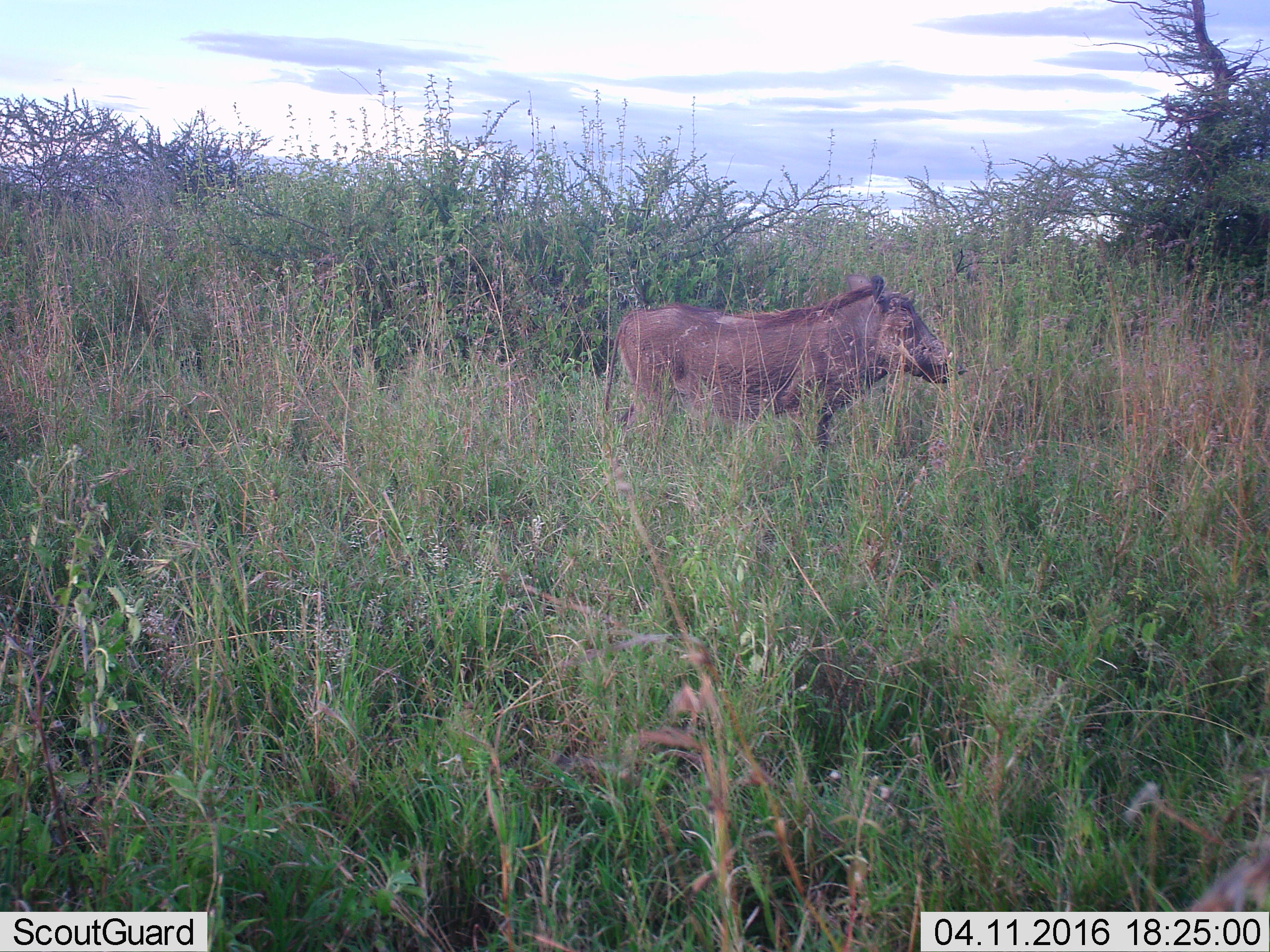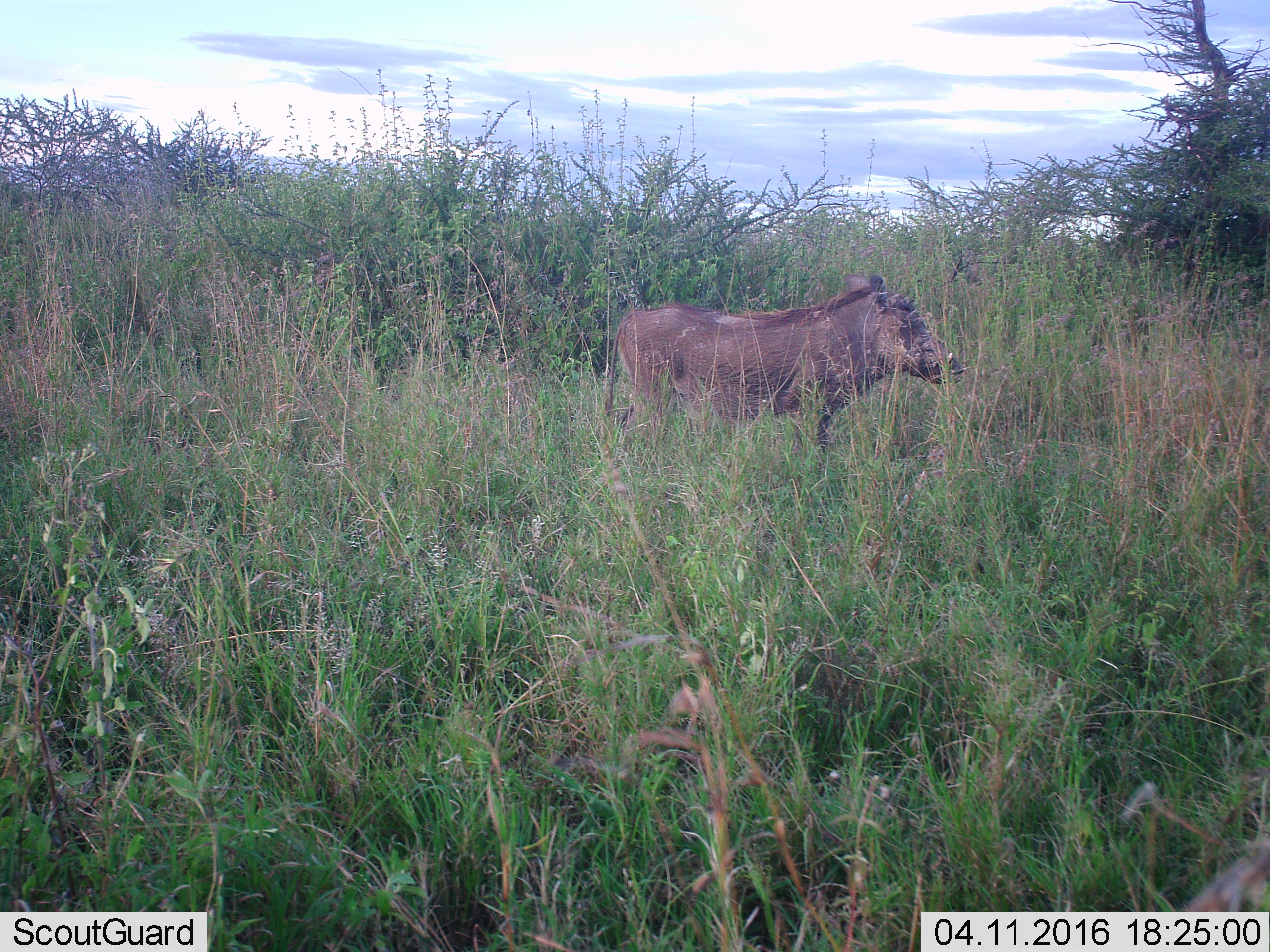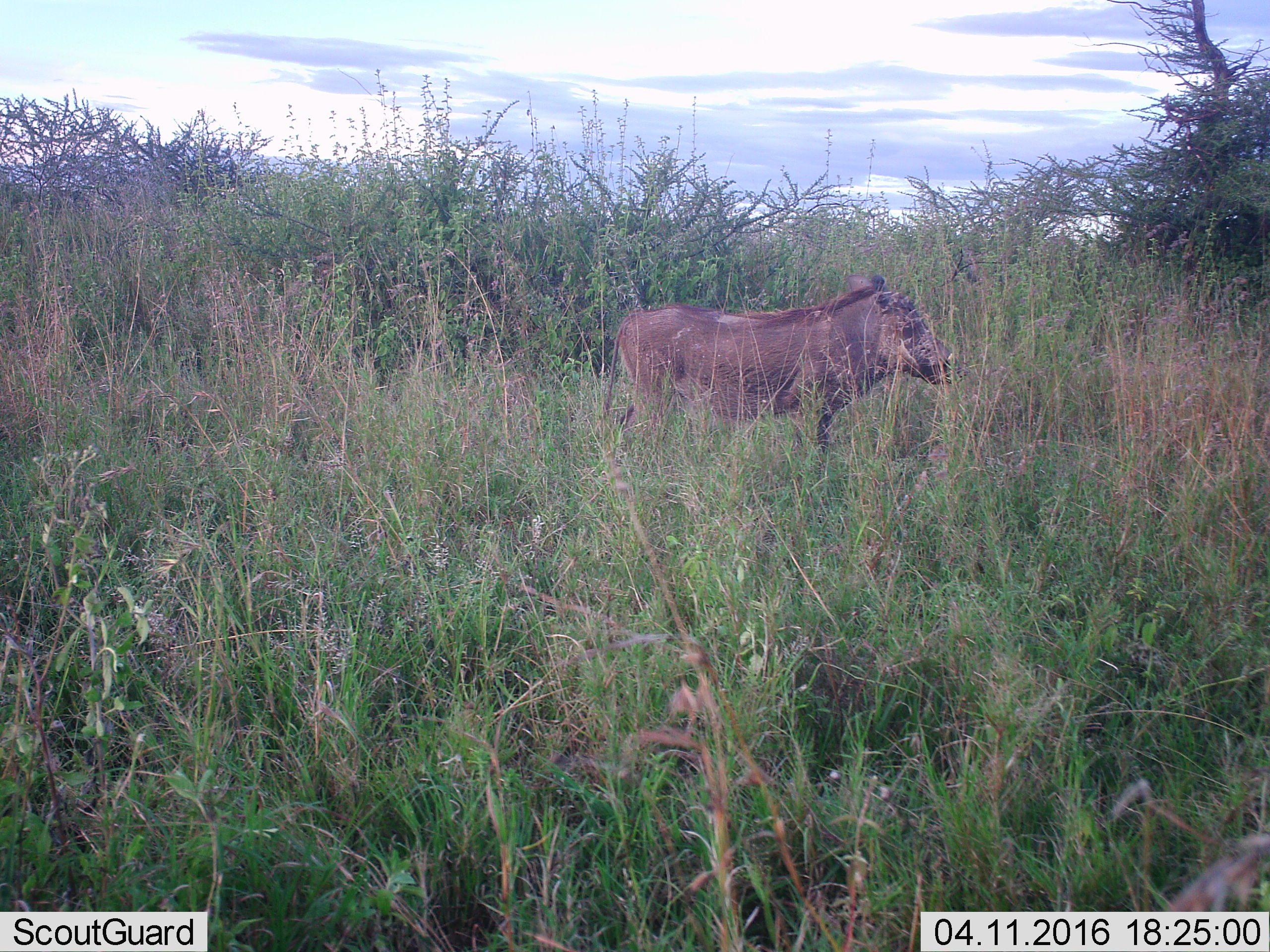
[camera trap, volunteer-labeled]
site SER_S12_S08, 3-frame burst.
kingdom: Animalia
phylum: Chordata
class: Mammalia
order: Artiodactyla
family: Suidae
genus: Phacochoerus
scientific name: Phacochoerus africanus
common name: warthog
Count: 1.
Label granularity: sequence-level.